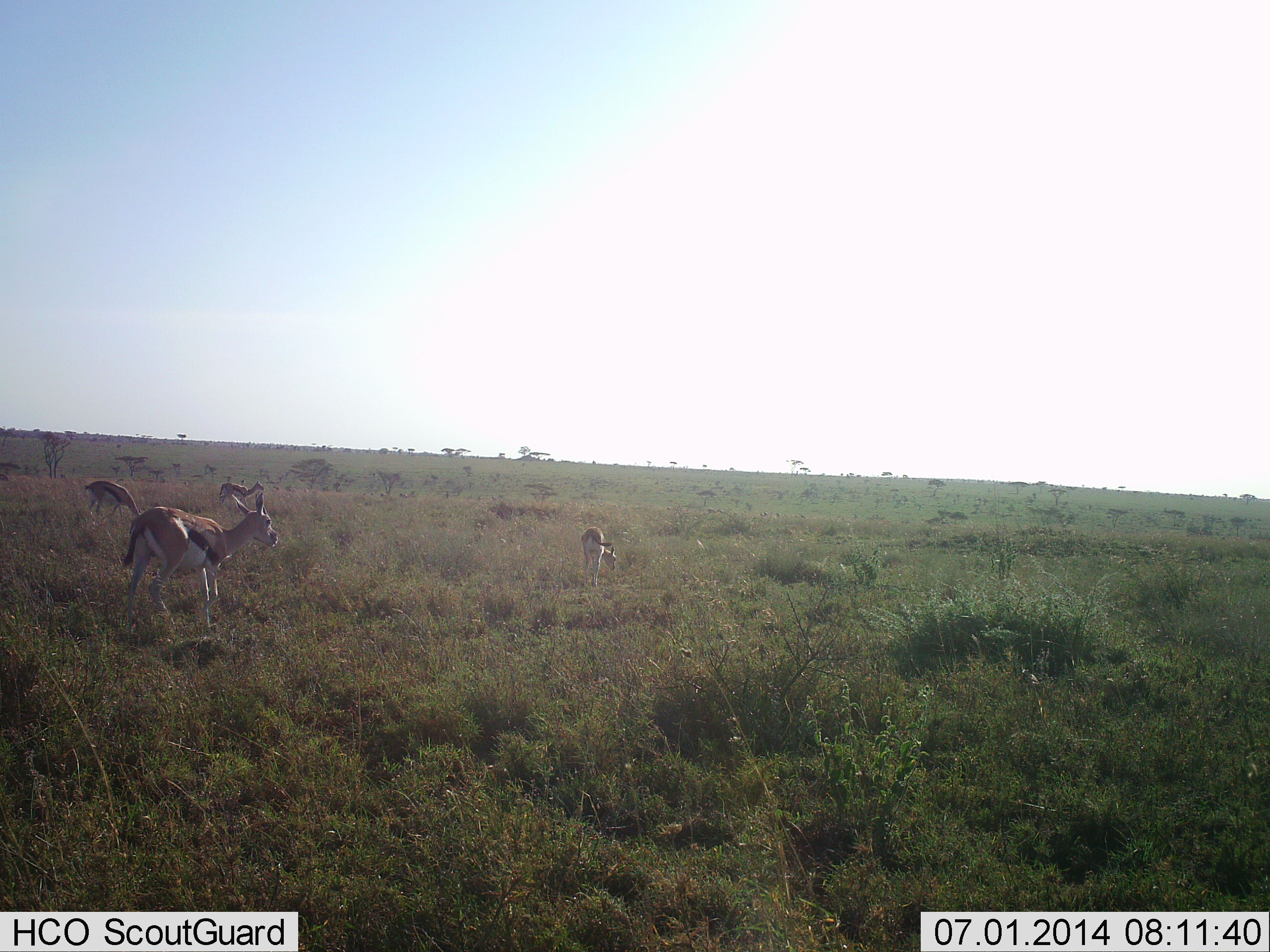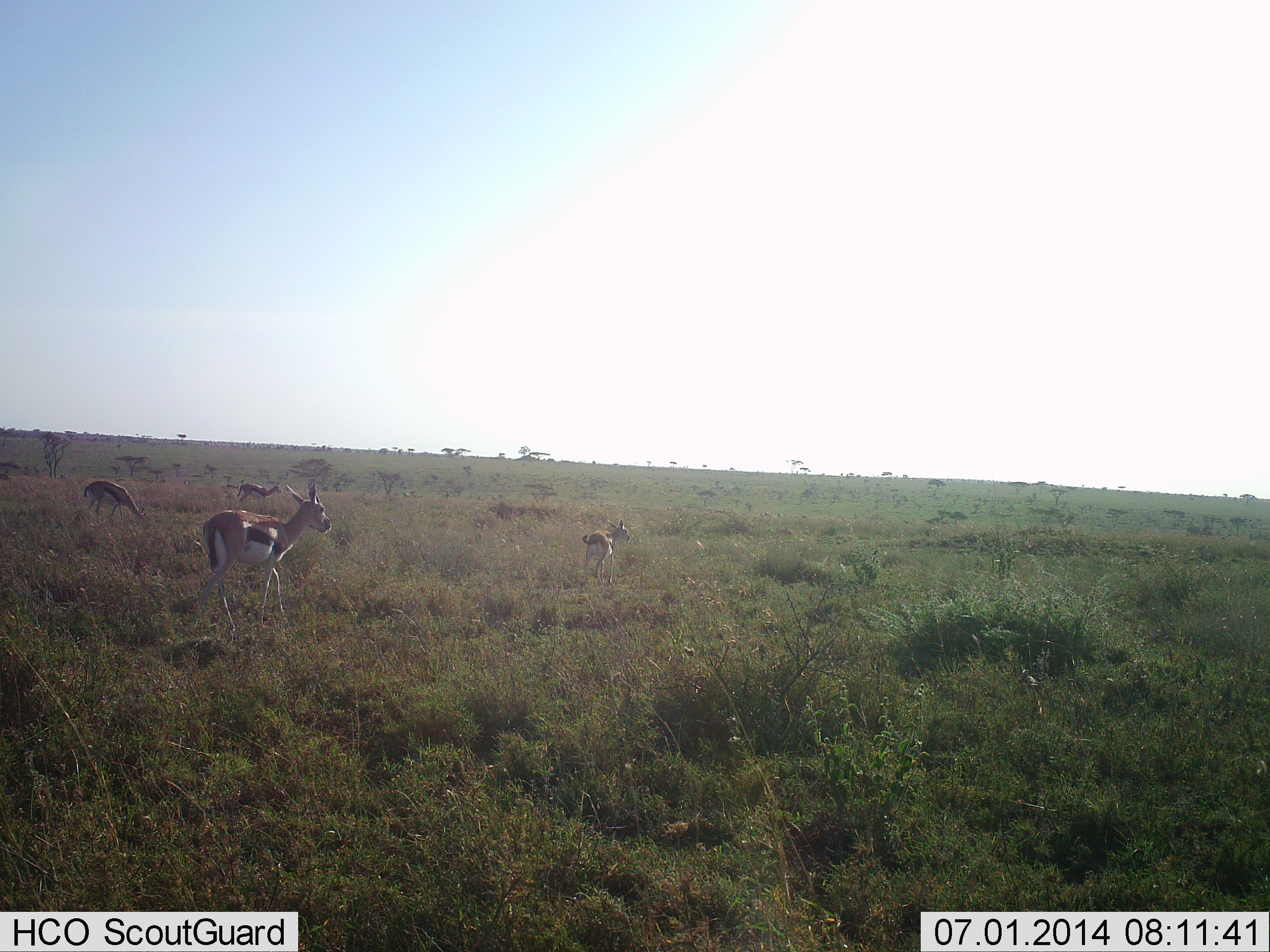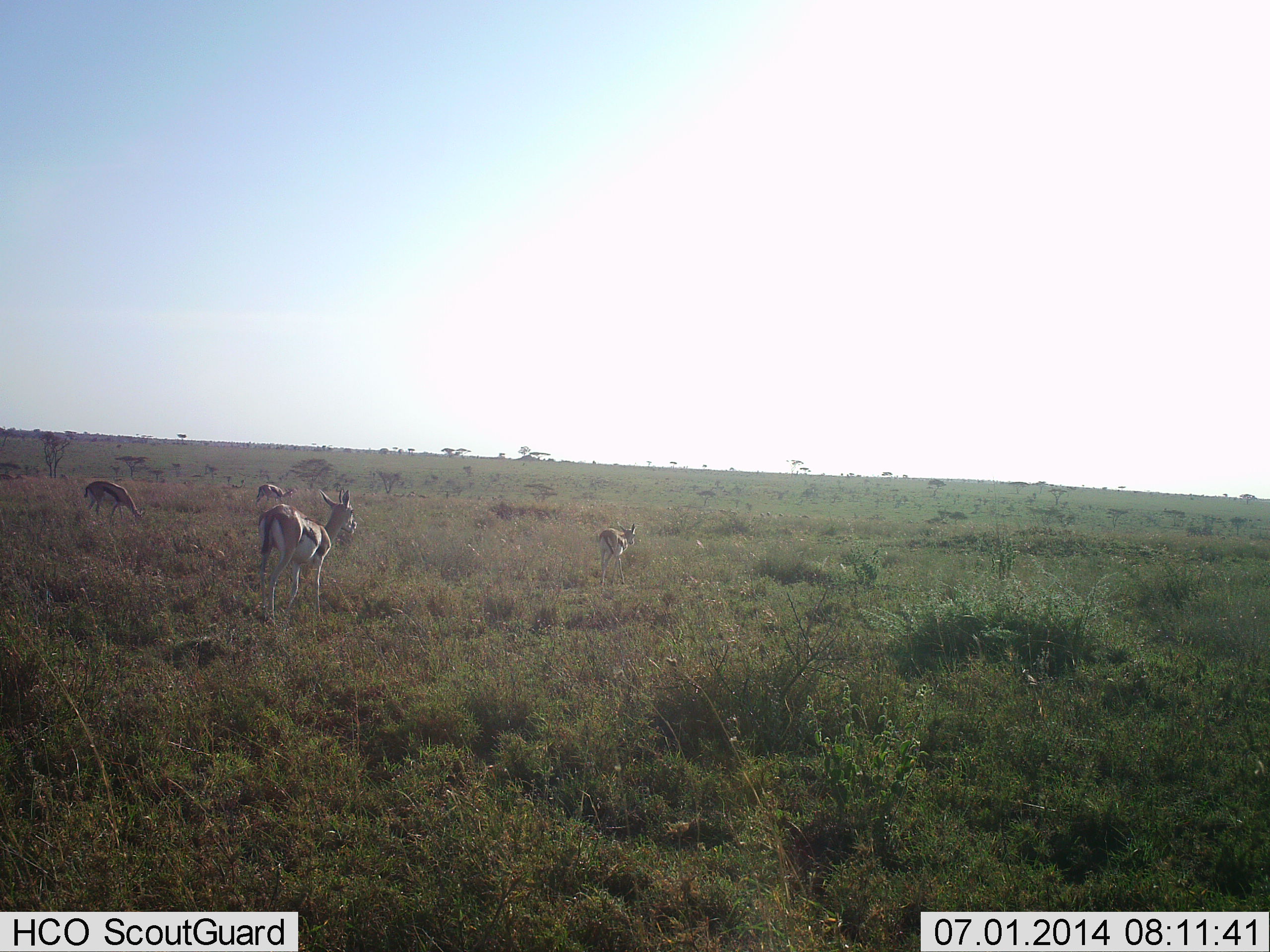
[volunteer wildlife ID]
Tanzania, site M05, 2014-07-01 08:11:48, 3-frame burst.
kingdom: Animalia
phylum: Chordata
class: Mammalia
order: Artiodactyla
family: Bovidae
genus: Eudorcas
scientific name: Eudorcas thomsonii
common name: thomson's gazelle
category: gazellethomsons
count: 4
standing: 30%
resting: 0%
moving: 90%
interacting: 0%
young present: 0%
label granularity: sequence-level